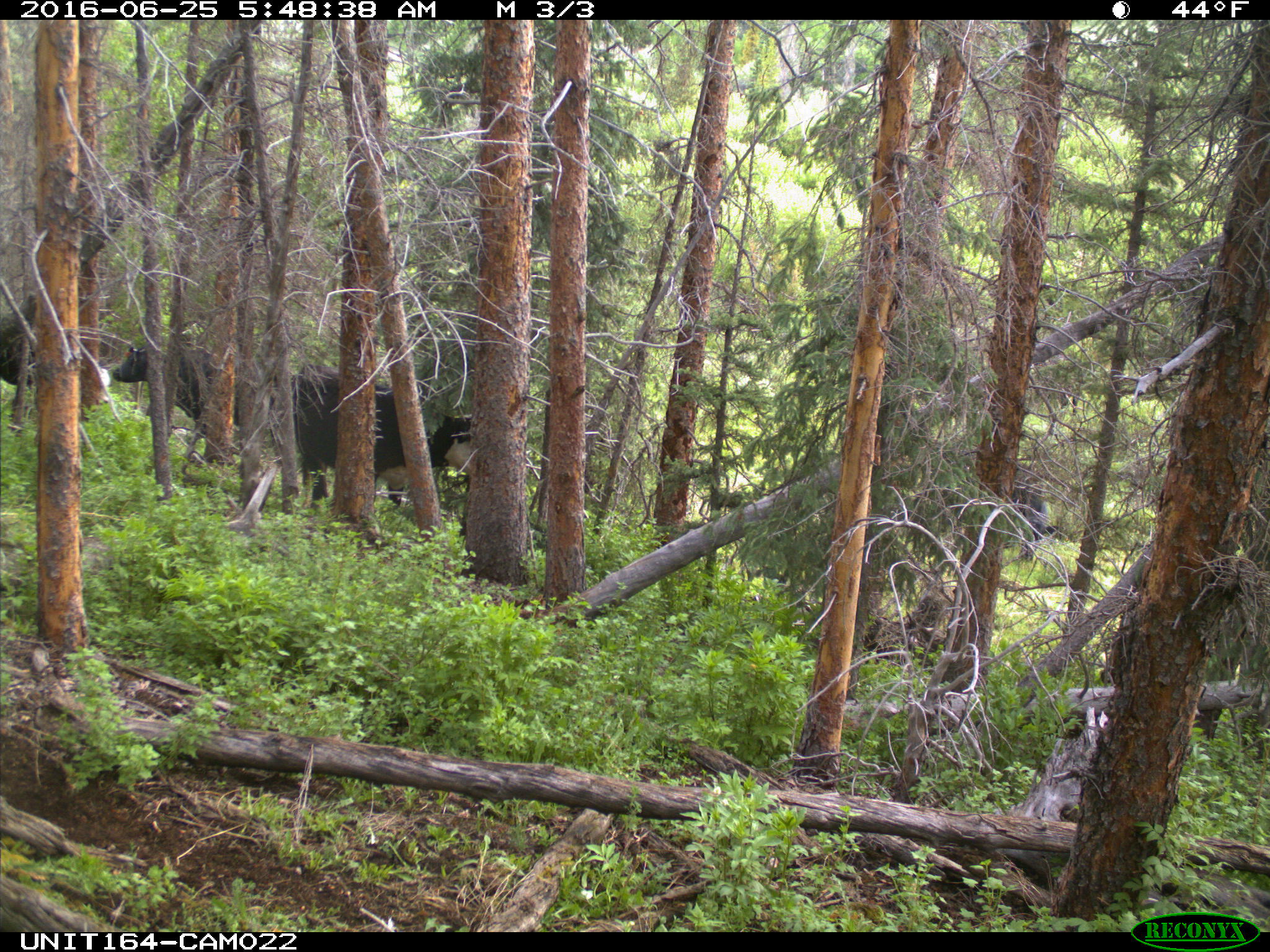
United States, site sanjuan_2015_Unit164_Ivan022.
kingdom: Animalia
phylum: Chordata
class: Mammalia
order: Artiodactyla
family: Bovidae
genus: Bos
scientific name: Bos taurus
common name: domestic cow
Bos taurus (domestic cow).